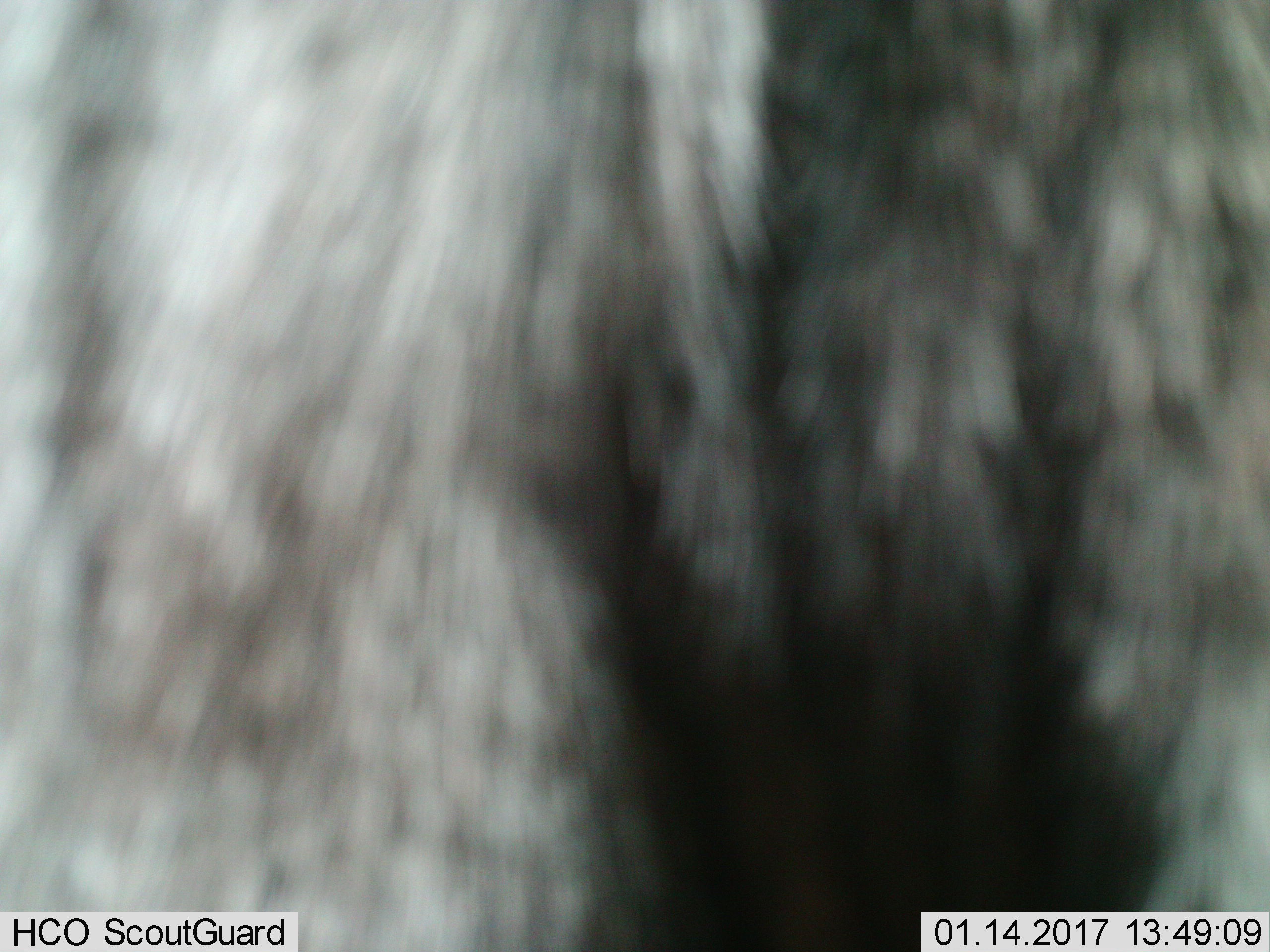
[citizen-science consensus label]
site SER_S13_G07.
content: unidentified animal